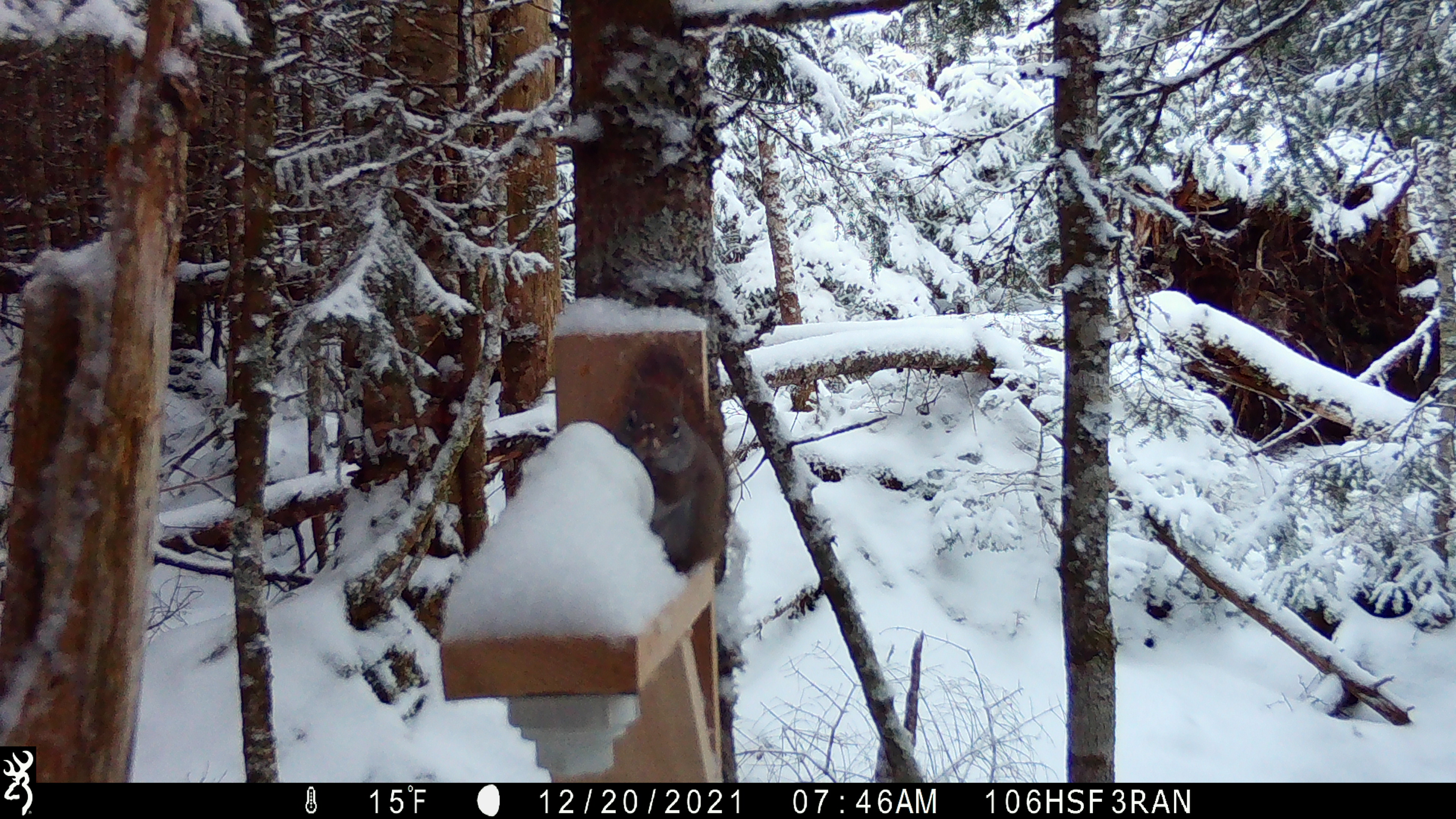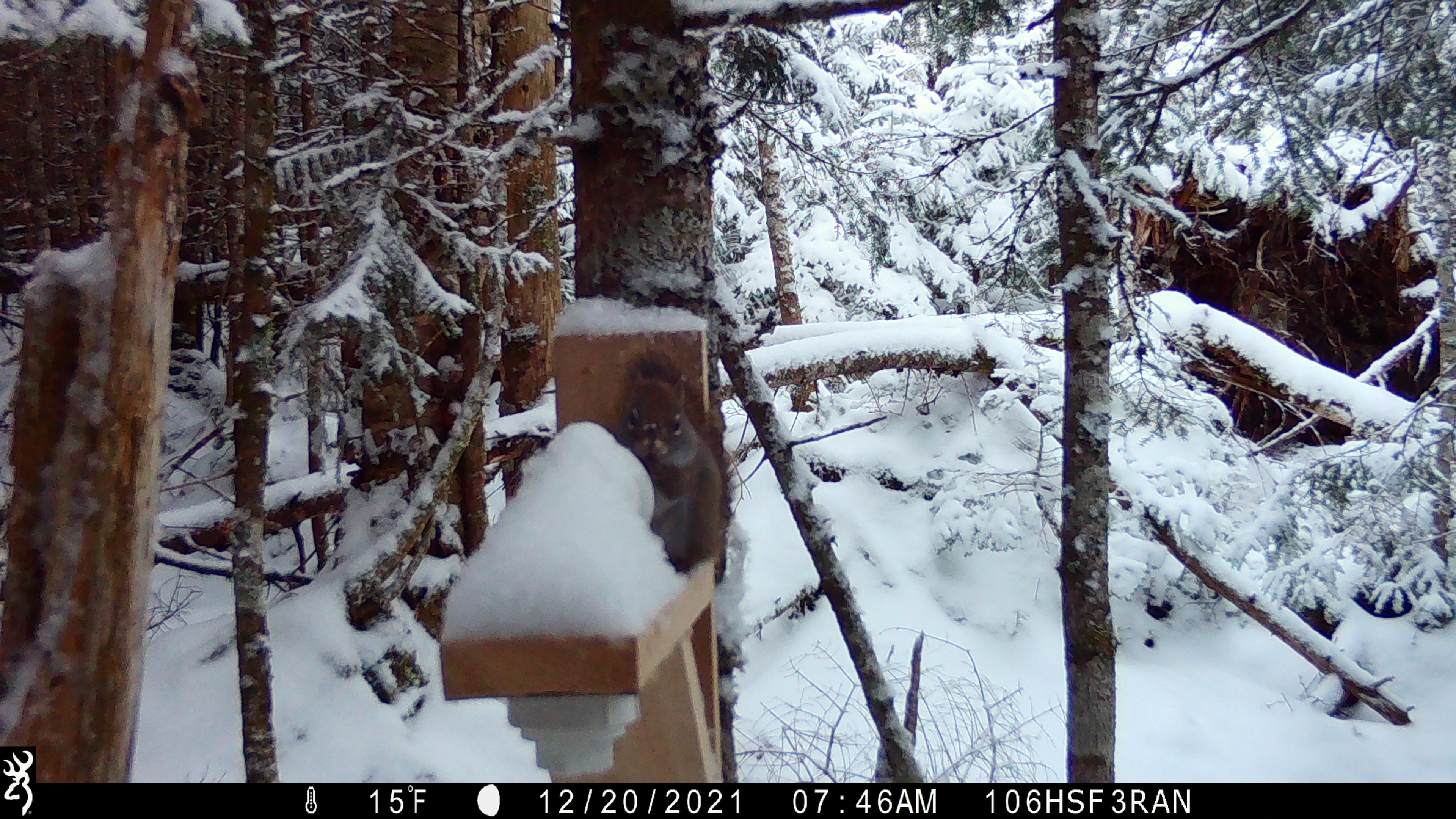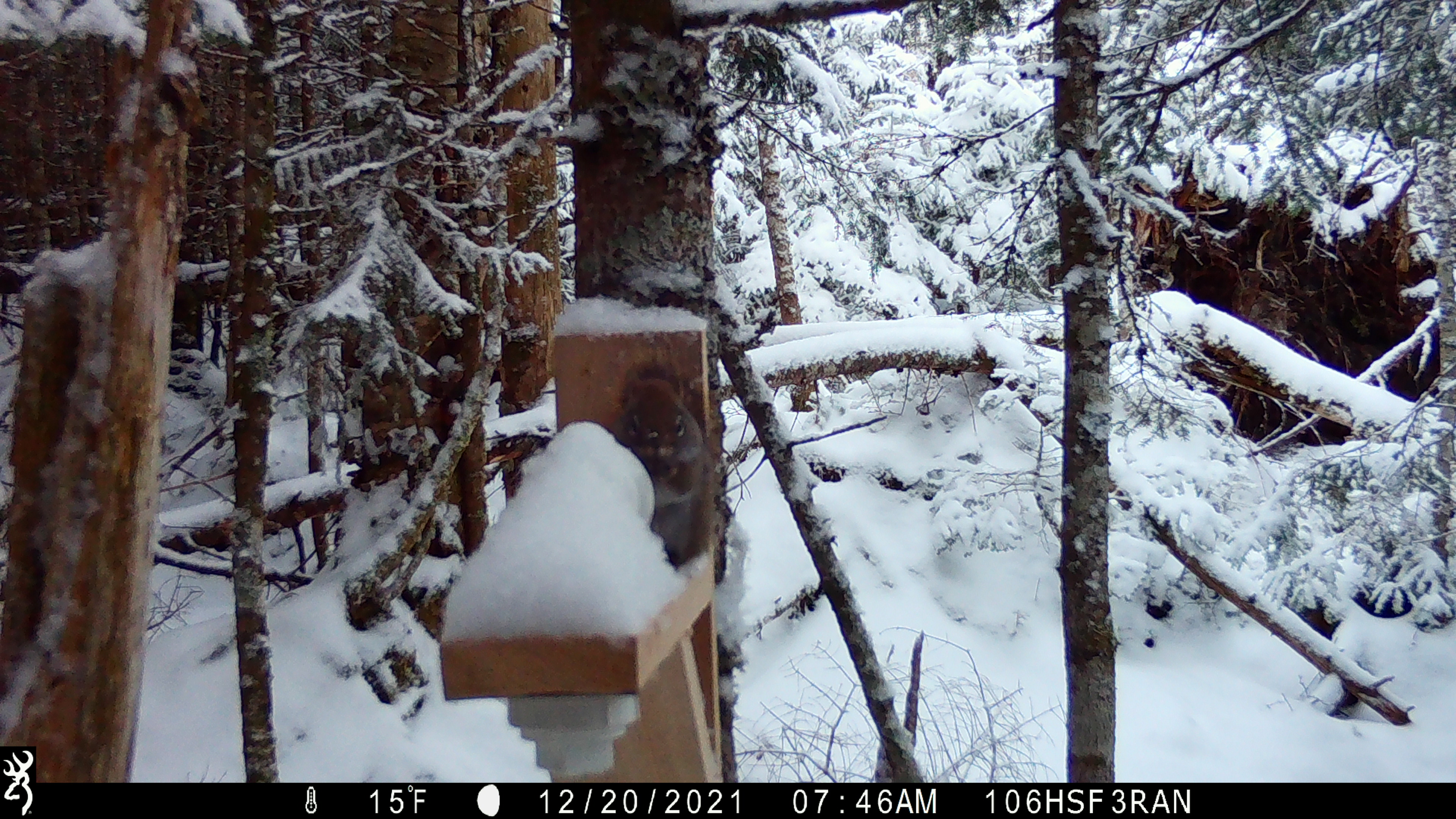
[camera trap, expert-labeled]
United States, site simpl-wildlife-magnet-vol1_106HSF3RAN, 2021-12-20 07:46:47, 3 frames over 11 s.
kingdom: Animalia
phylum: Chordata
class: Mammalia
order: Rodentia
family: Sciuridae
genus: Tamiasciurus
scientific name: Tamiasciurus hudsonicus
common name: red squirrel